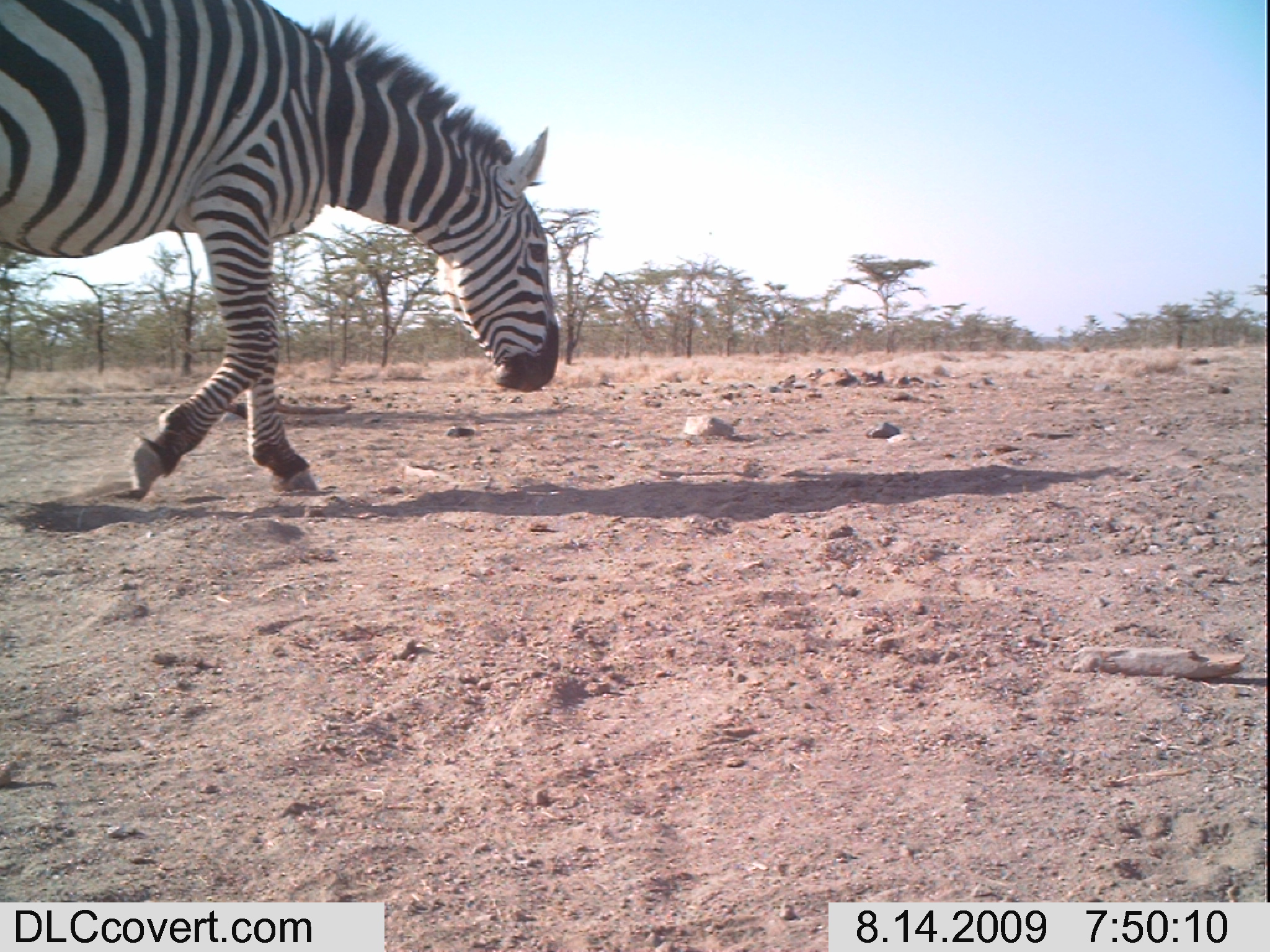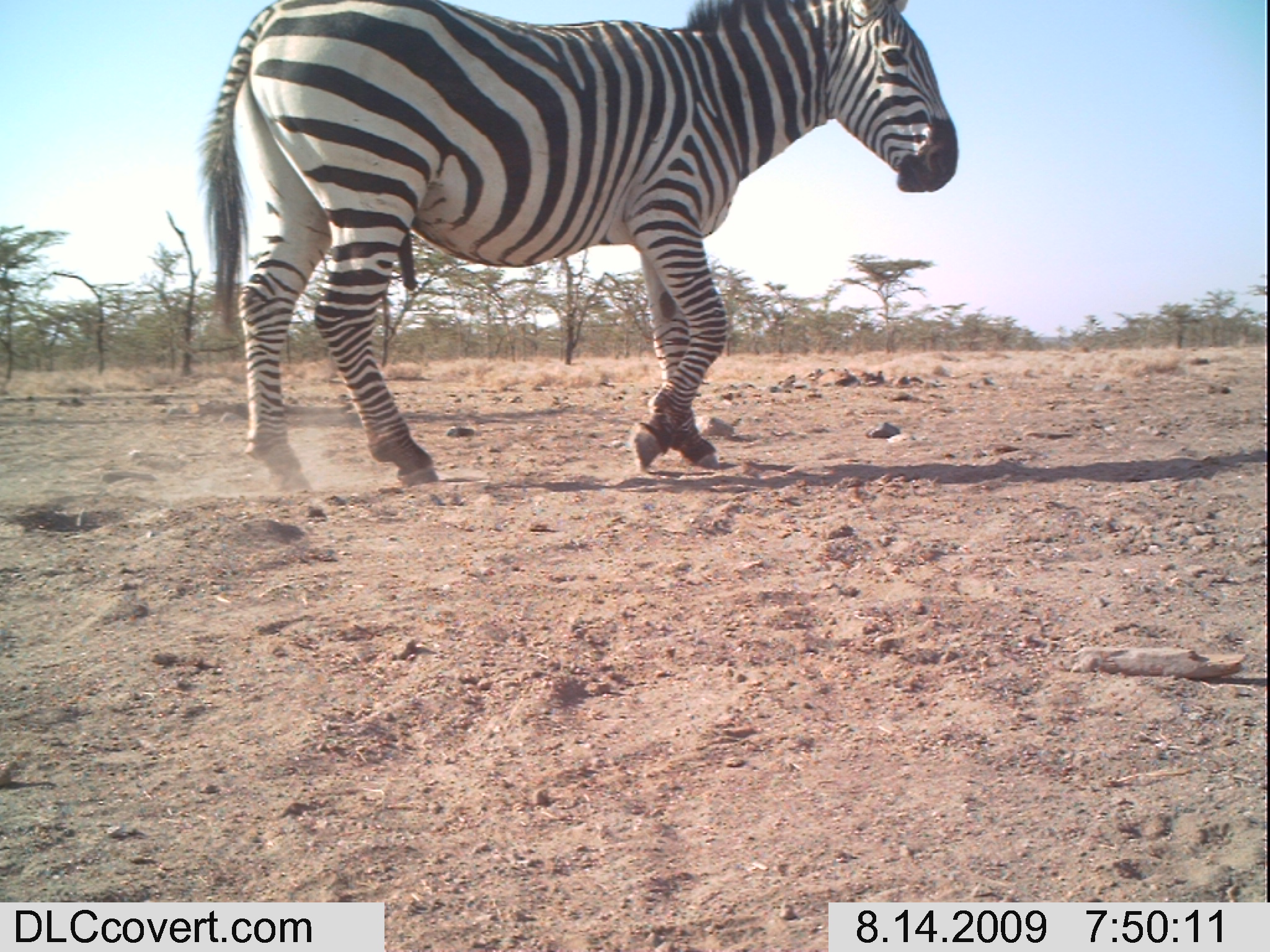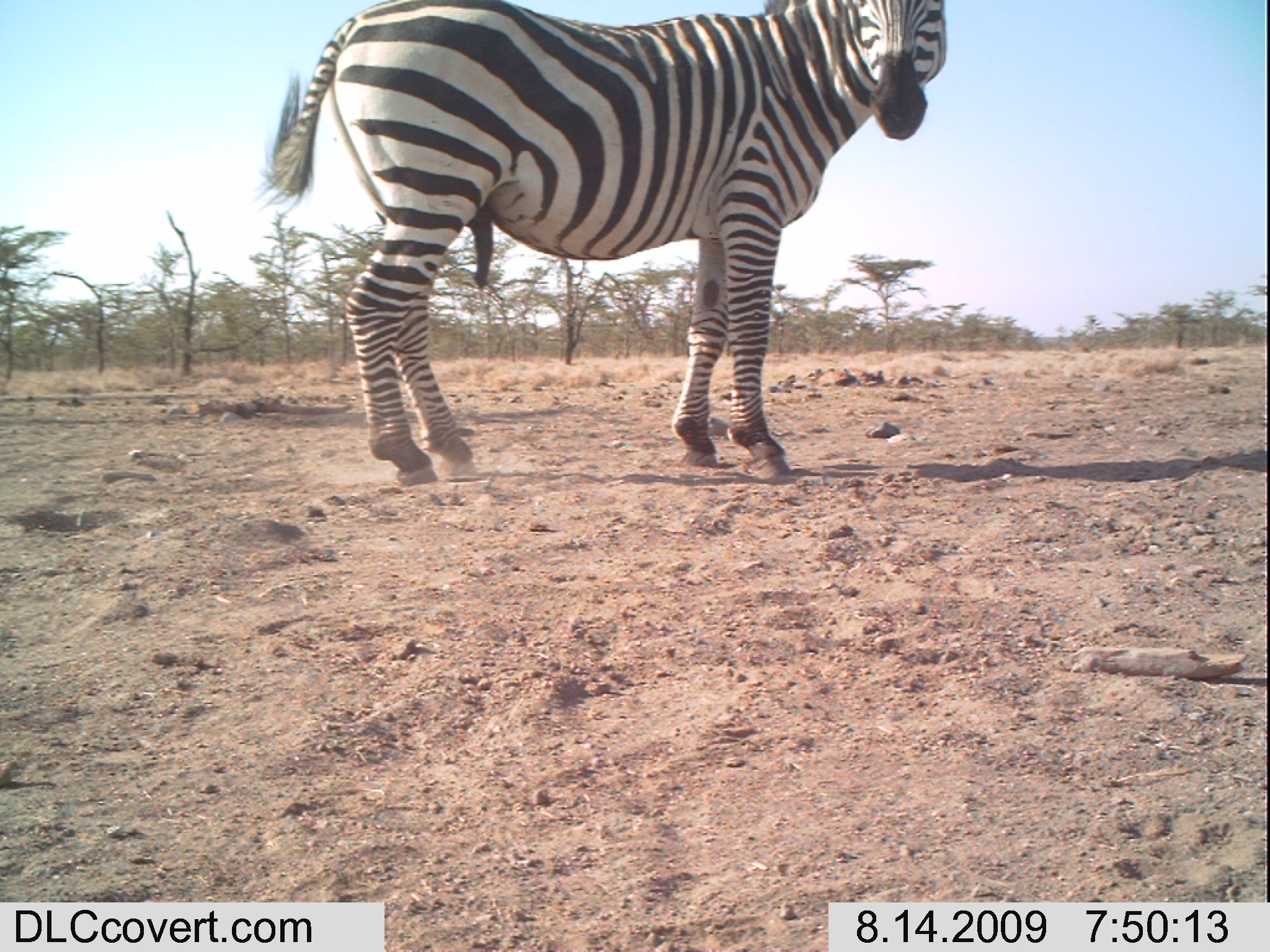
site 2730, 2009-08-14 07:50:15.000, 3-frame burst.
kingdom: Animalia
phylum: Chordata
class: Mammalia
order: Perissodactyla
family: Equidae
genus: Equus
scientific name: Equus quagga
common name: plains zebra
Equus quagga (plains zebra), count 1.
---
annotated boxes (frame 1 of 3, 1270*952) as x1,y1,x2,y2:
equus quagga: 0,0,562,502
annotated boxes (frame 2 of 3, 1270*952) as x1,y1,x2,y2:
equus quagga: 193,0,960,494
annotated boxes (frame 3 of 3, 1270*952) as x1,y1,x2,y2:
equus quagga: 251,0,947,486